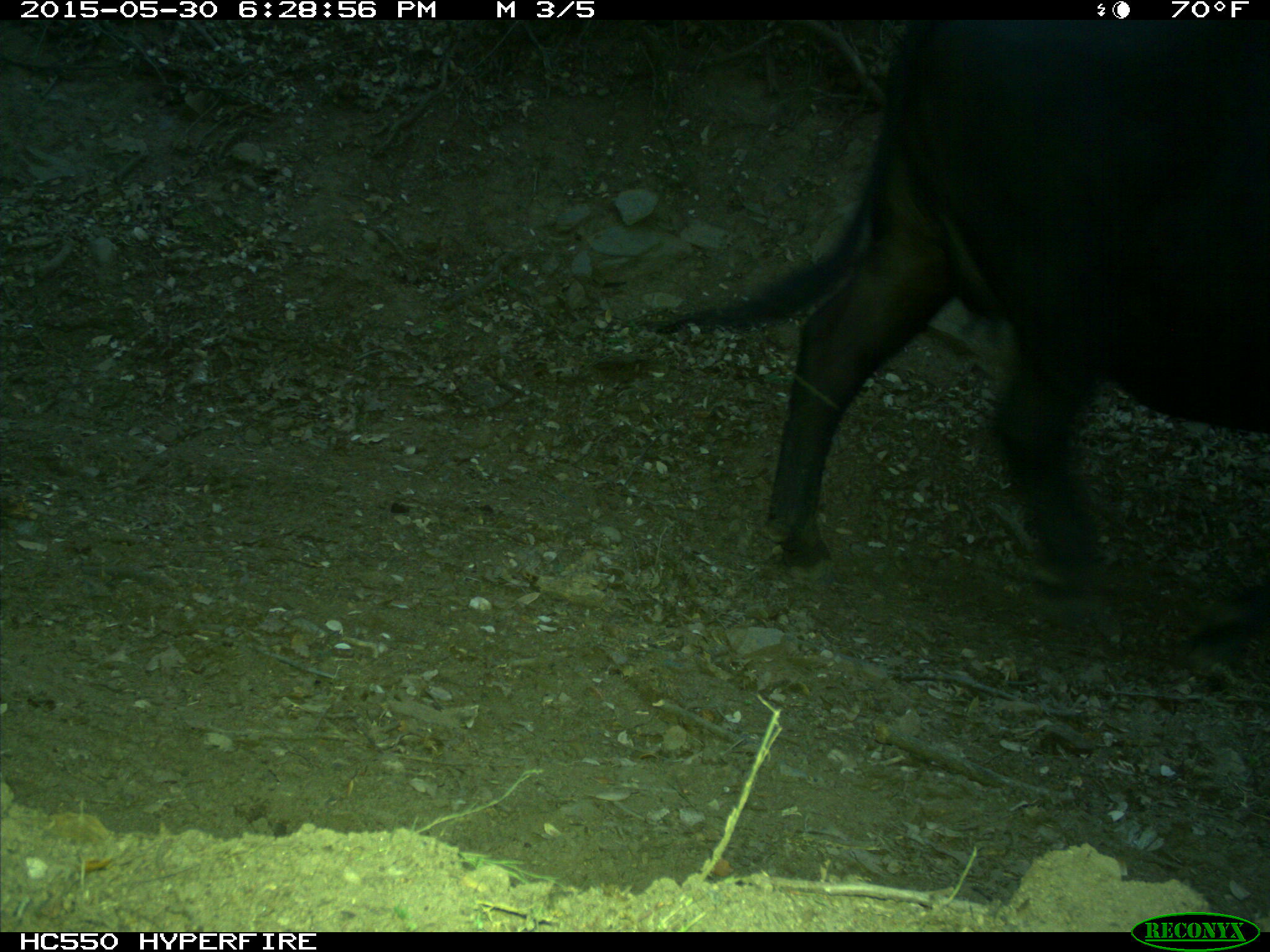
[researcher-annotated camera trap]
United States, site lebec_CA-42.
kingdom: Animalia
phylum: Chordata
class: Mammalia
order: Artiodactyla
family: Bovidae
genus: Bos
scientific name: Bos taurus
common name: domestic cow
Bos taurus (domestic cow).